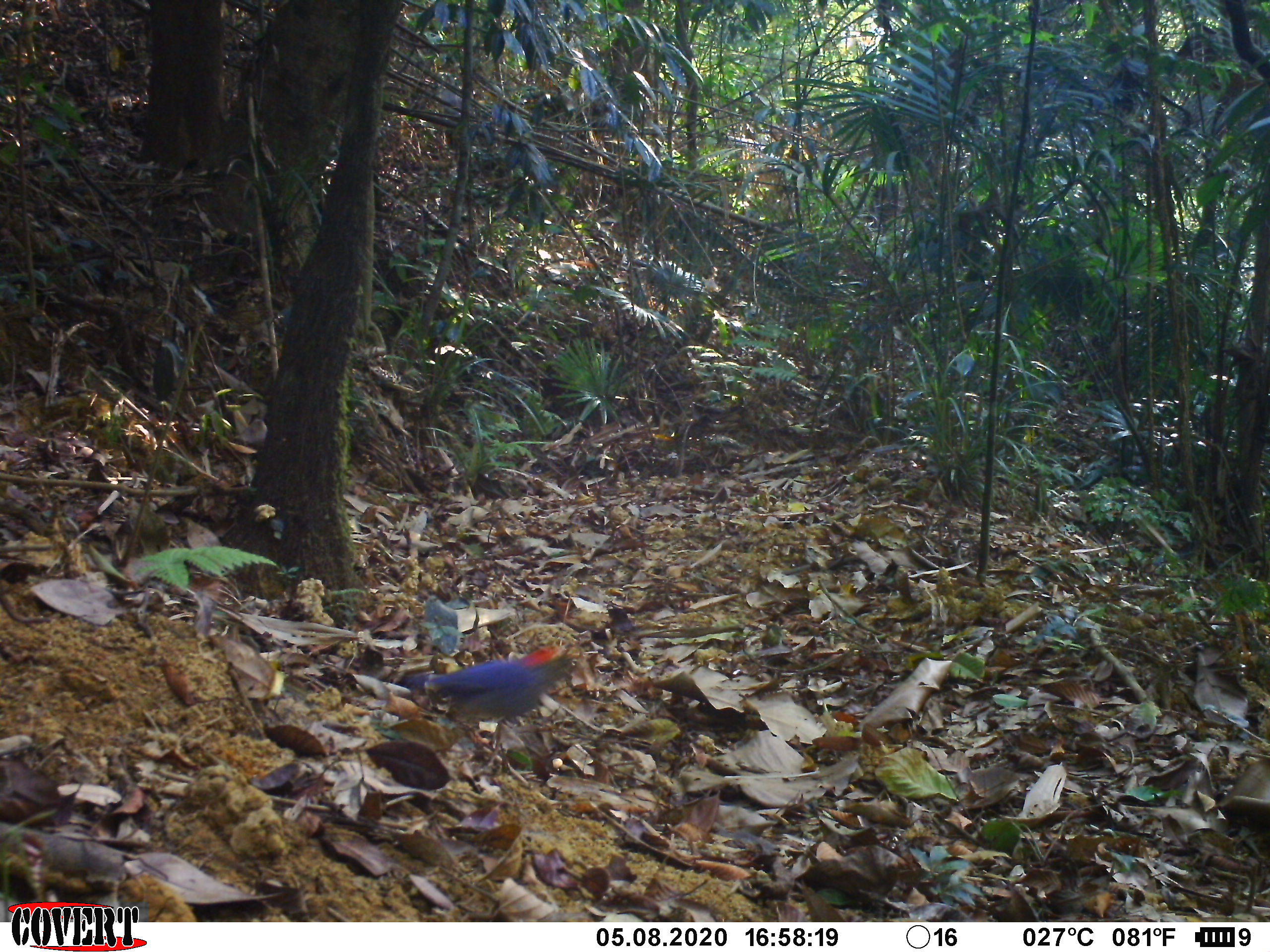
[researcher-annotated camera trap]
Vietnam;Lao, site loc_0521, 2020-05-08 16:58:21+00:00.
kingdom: Animalia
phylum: Chordata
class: Aves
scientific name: Aves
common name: bird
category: unidentified bird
Unidentified bird (bird) (Aves). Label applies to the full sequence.